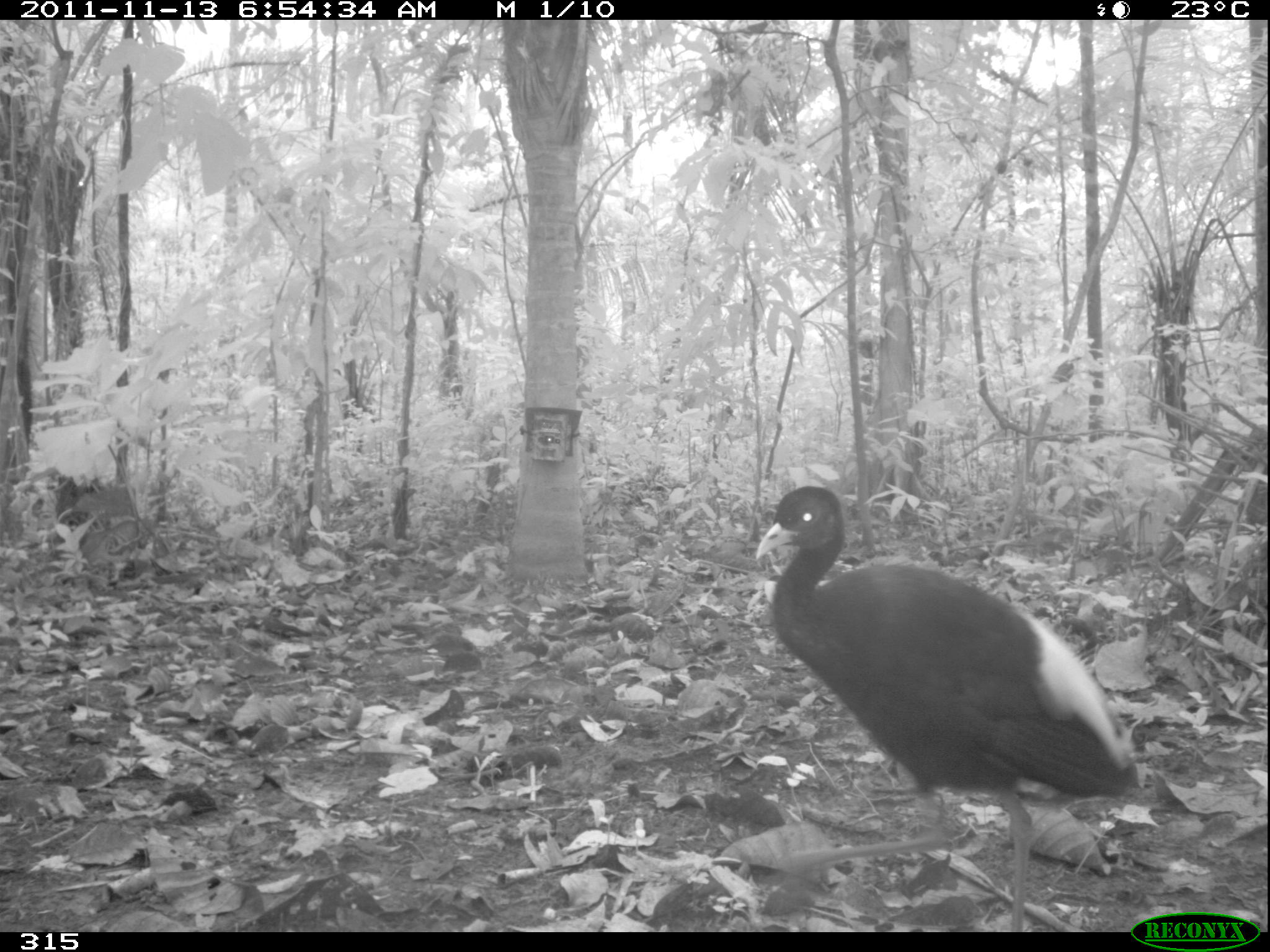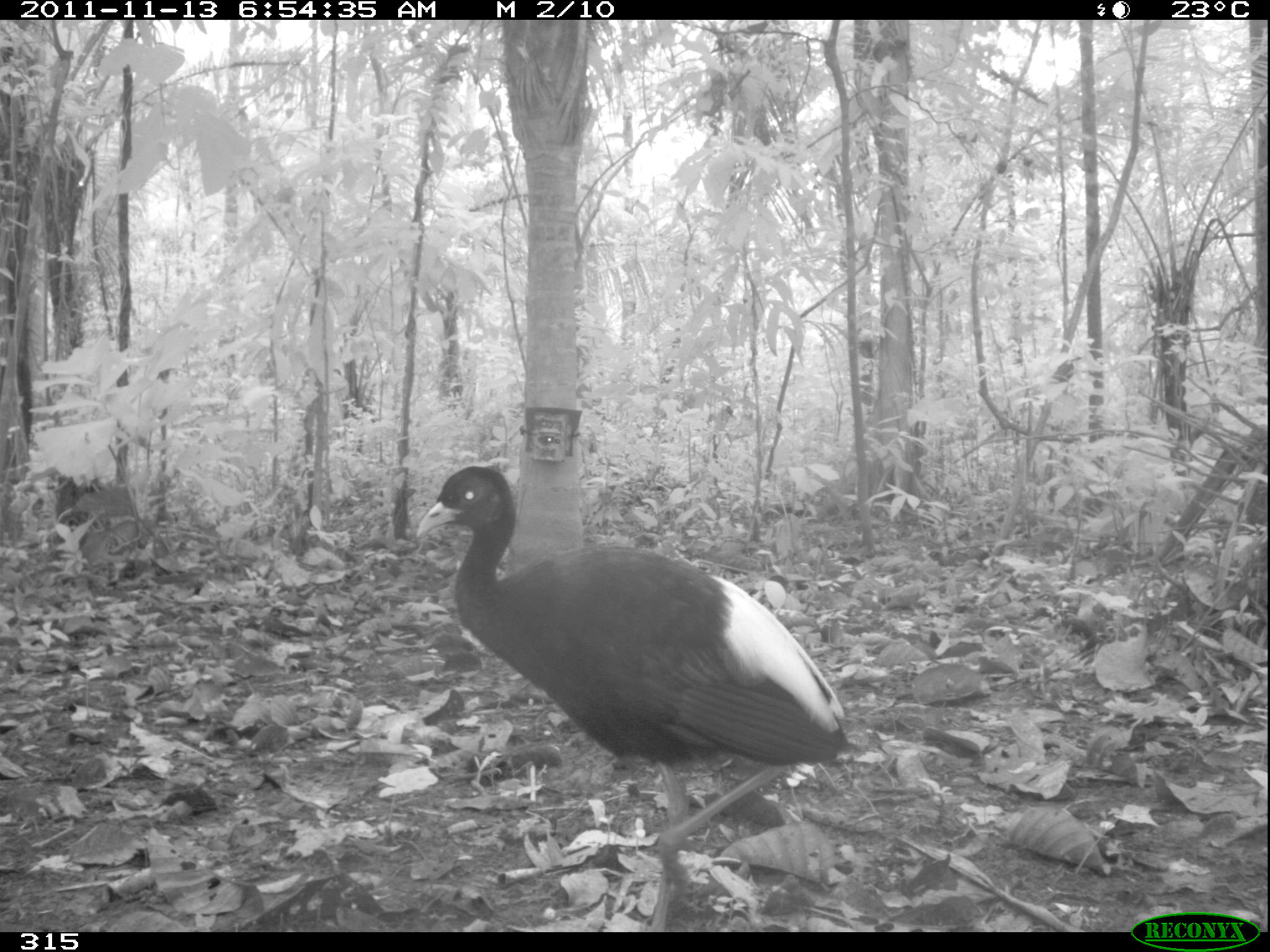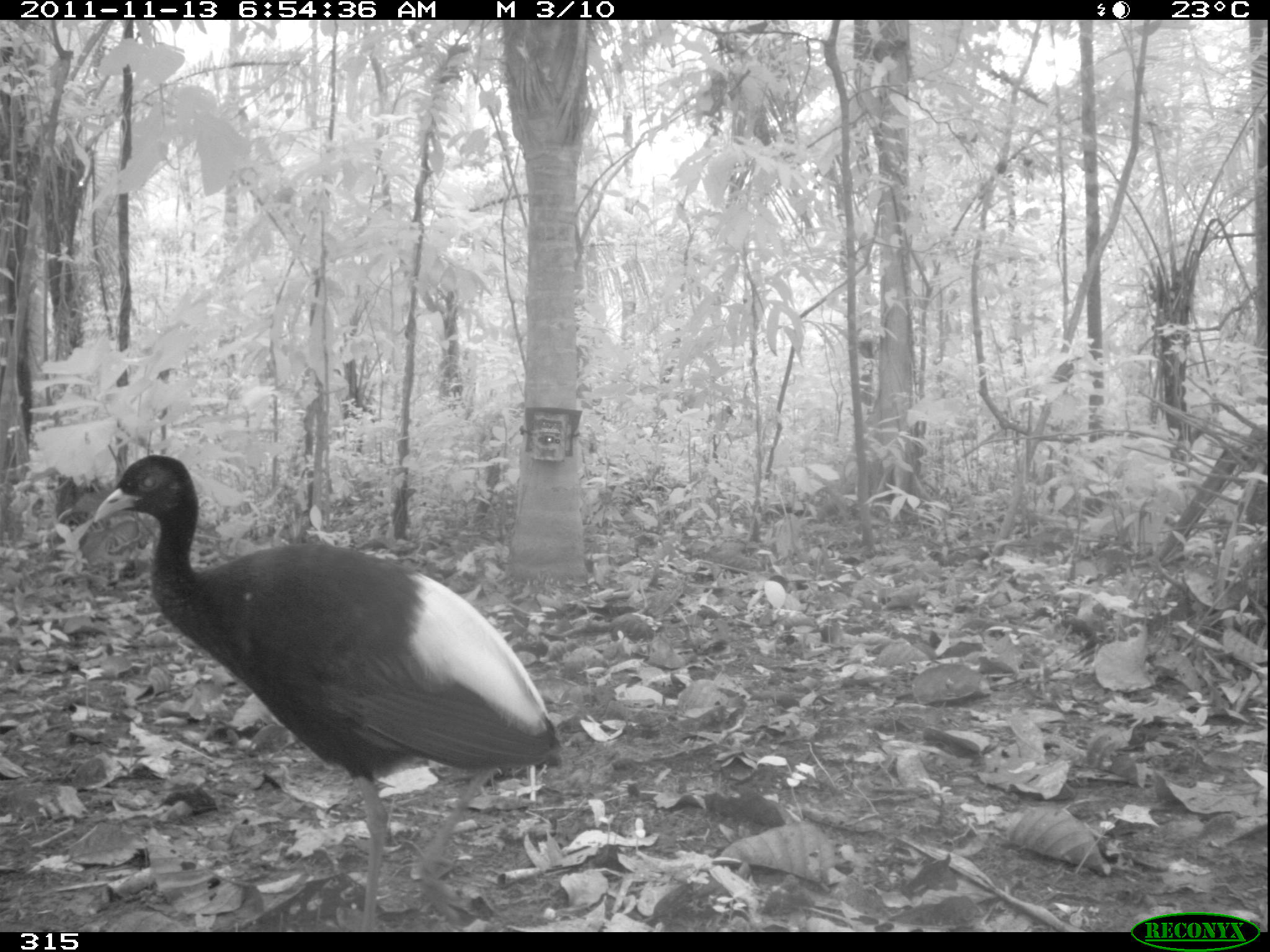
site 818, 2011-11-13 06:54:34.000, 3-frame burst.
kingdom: Animalia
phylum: Chordata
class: Aves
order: Gruiformes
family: Psophiidae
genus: Psophia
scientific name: Psophia leucoptera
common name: pale-winged trumpeter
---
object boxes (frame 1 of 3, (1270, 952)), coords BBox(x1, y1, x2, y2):
psophia leucoptera: BBox(752, 485, 1135, 932)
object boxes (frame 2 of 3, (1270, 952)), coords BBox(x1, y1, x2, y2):
psophia leucoptera: BBox(415, 464, 852, 932)